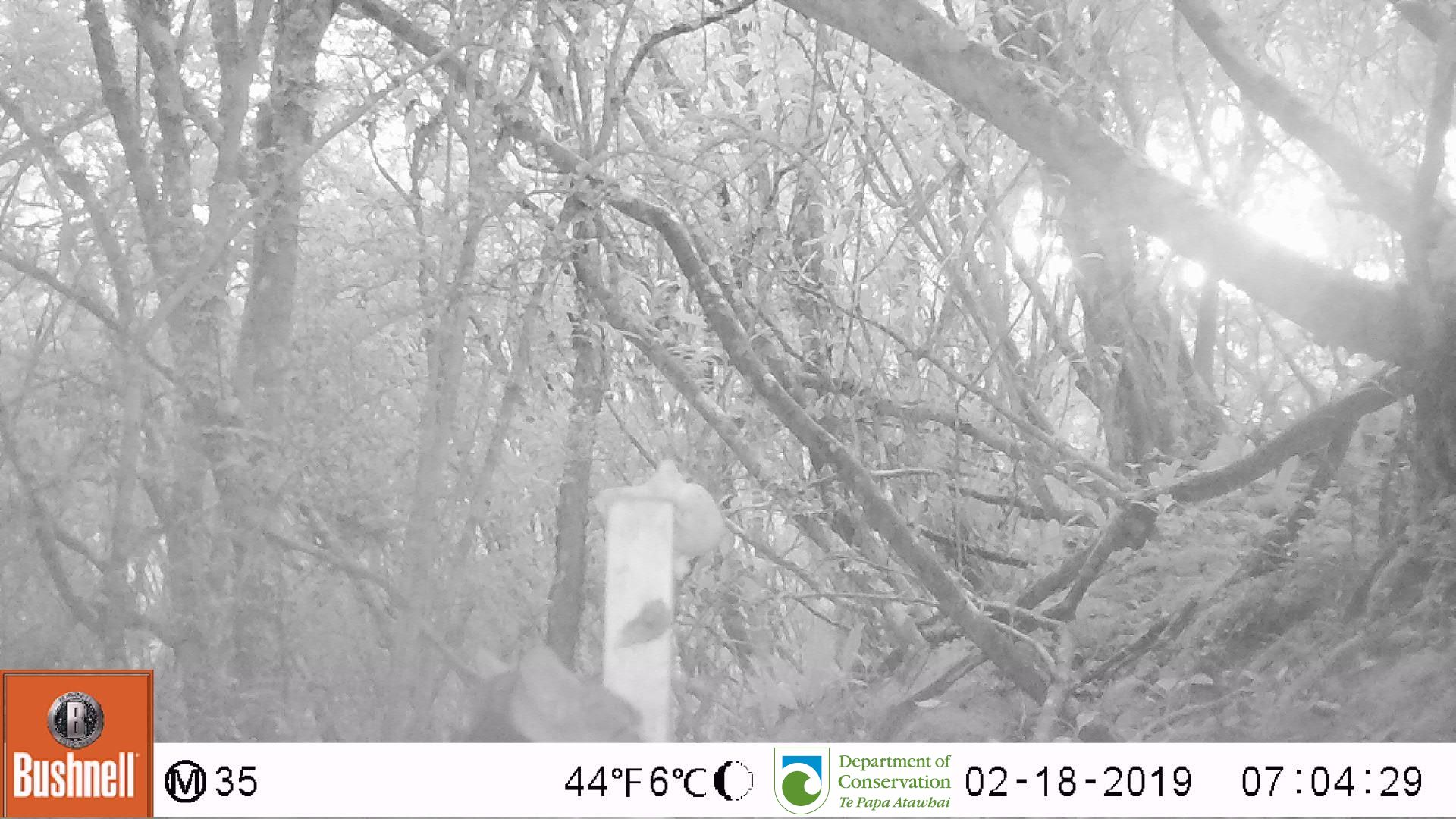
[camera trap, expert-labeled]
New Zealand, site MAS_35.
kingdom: Animalia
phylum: Chordata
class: Mammalia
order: Carnivora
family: Felidae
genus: Felis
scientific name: Felis catus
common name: domestic cat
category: cat